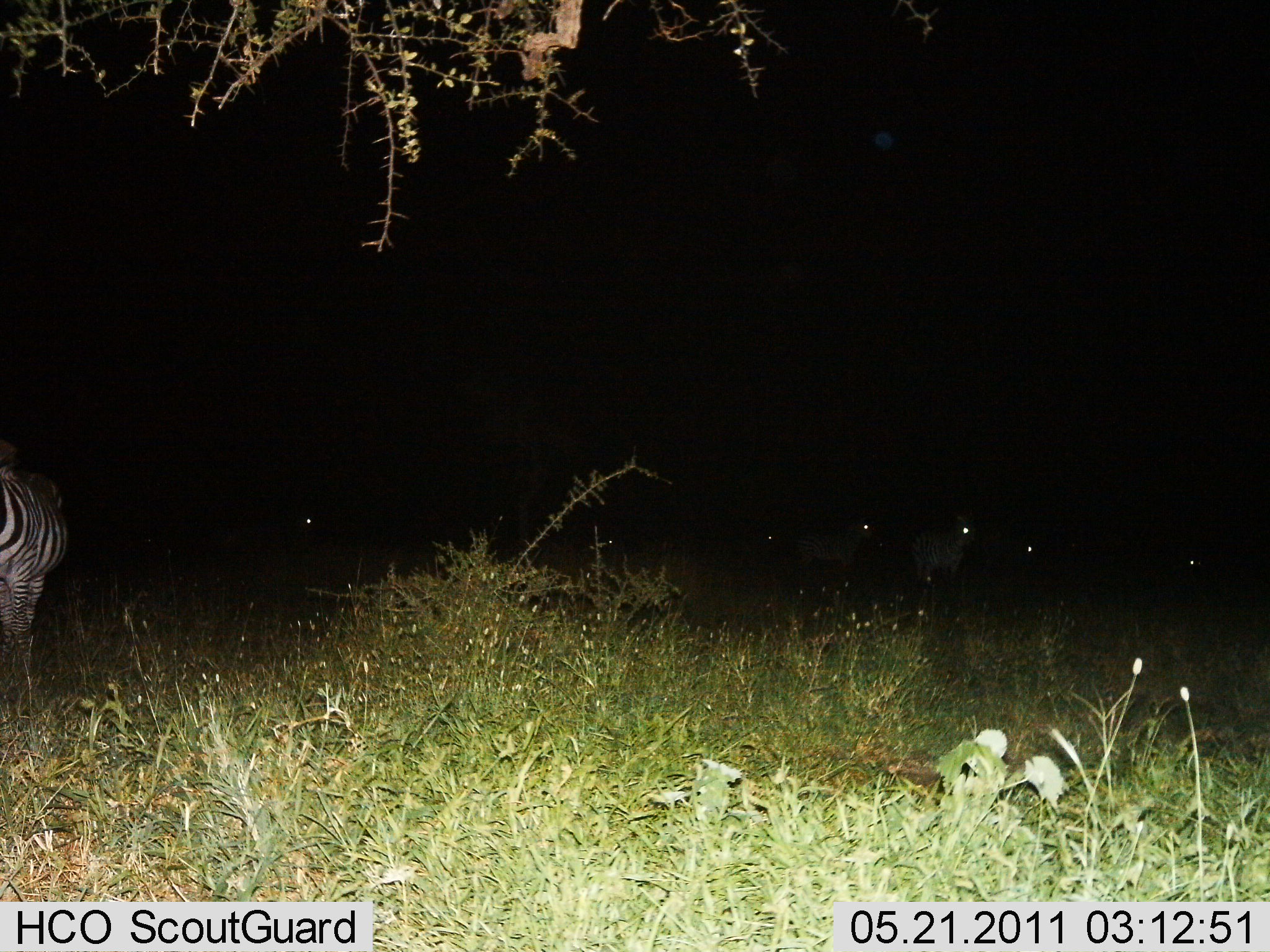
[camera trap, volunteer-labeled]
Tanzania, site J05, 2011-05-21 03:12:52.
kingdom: Animalia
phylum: Chordata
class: Mammalia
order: Perissodactyla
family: Equidae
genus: Equus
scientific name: Equus quagga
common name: plains zebra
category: zebra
Zebra (plains zebra) (Equus quagga), count 6. Behavior (volunteer vote fractions): standing 79%, resting 7%, moving 0%, interacting 7%. Young present (vote fraction): 0%. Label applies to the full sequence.